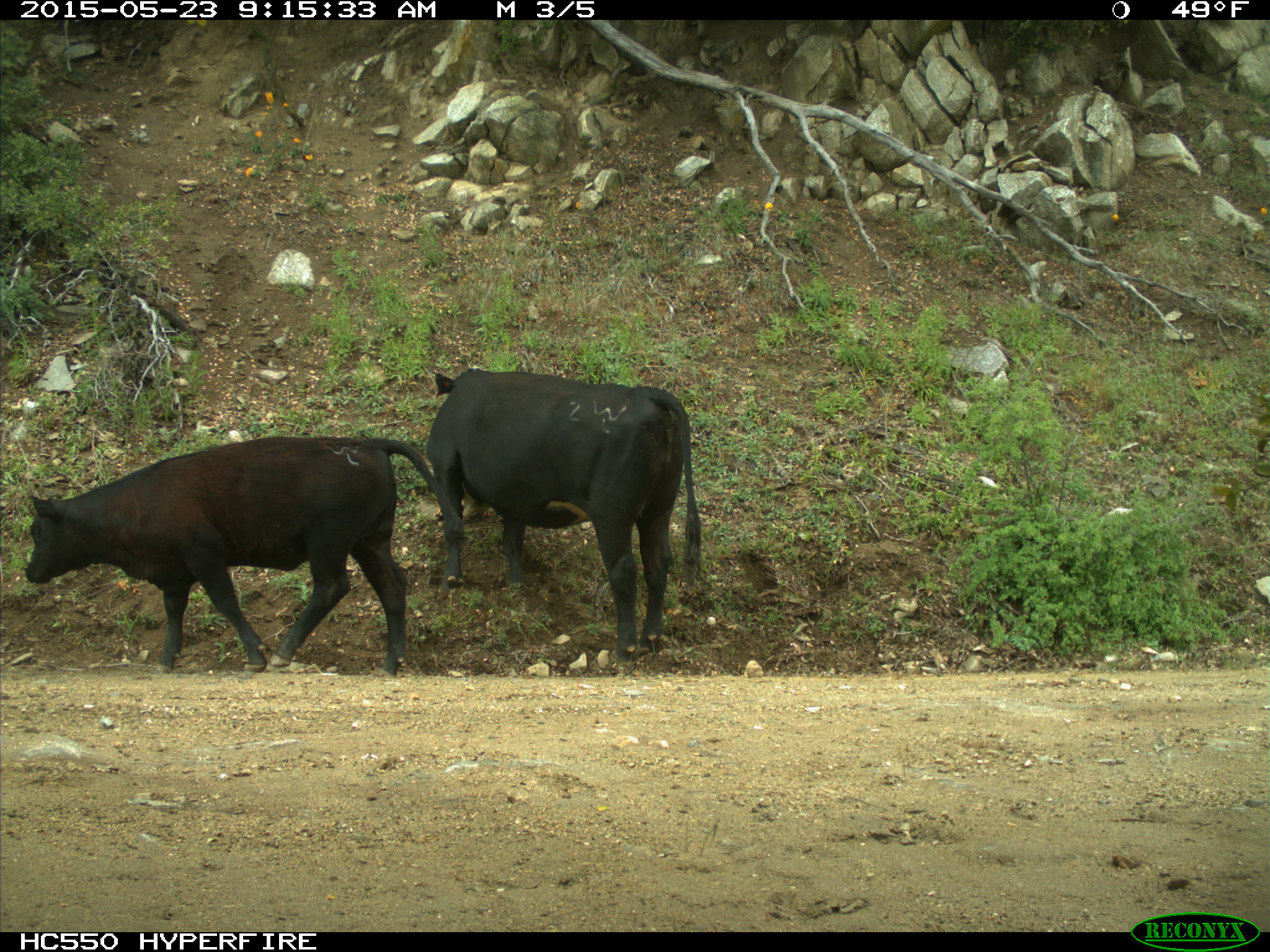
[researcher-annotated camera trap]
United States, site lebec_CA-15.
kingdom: Animalia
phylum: Chordata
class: Mammalia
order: Artiodactyla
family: Bovidae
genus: Bos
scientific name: Bos taurus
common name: domestic cow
Bos taurus (domestic cow).